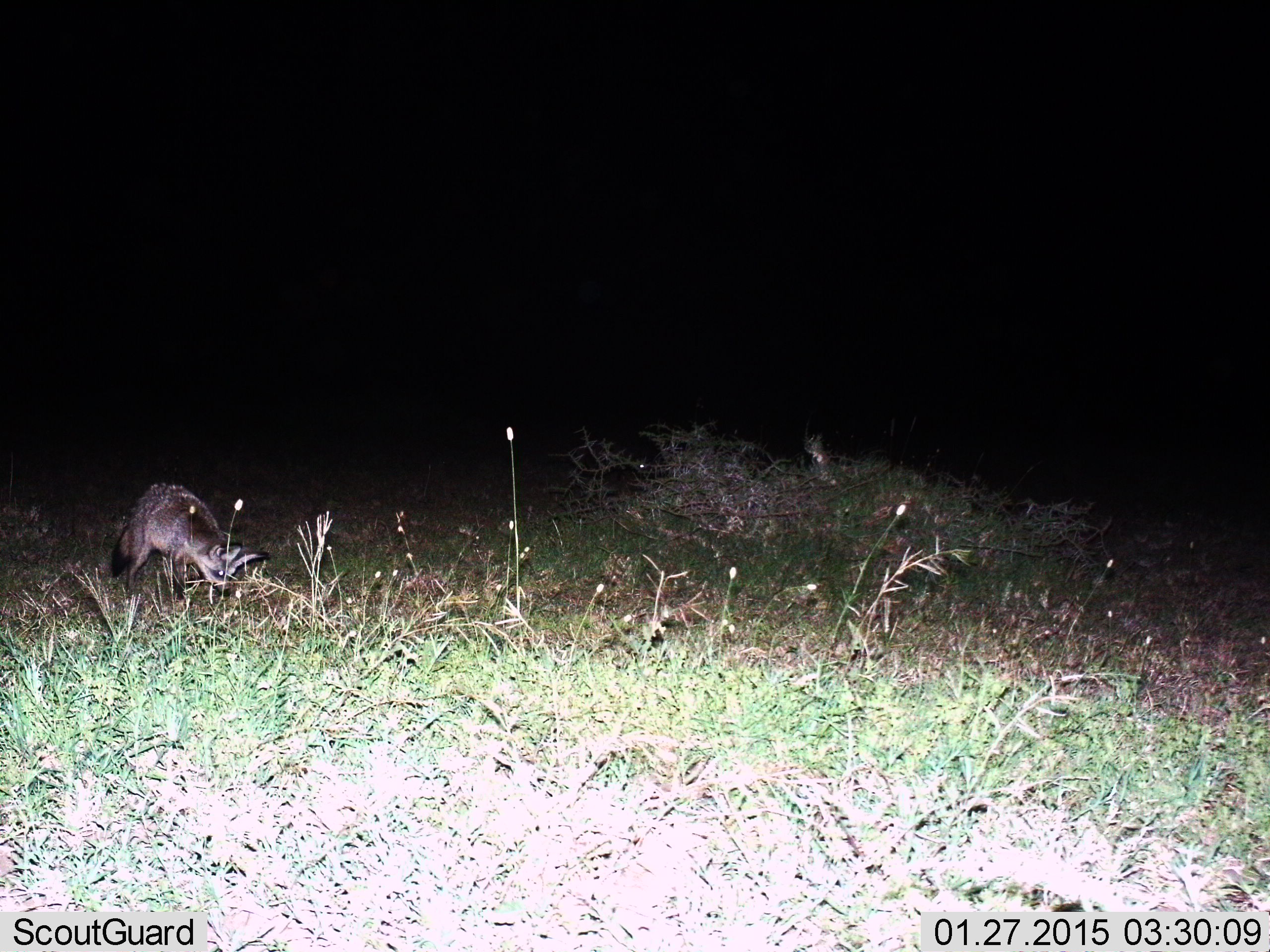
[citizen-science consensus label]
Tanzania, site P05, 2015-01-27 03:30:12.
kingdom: Animalia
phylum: Chordata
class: Mammalia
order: Carnivora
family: Canidae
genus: Otocyon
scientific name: Otocyon megalotis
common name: bat-eared fox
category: batearedfox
Batearedfox (bat-eared fox) (Otocyon megalotis), count 1. Behavior (volunteer vote fractions): standing 50%, resting 10%, moving 40%, interacting 0%. Young present (vote fraction): 0%. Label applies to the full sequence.